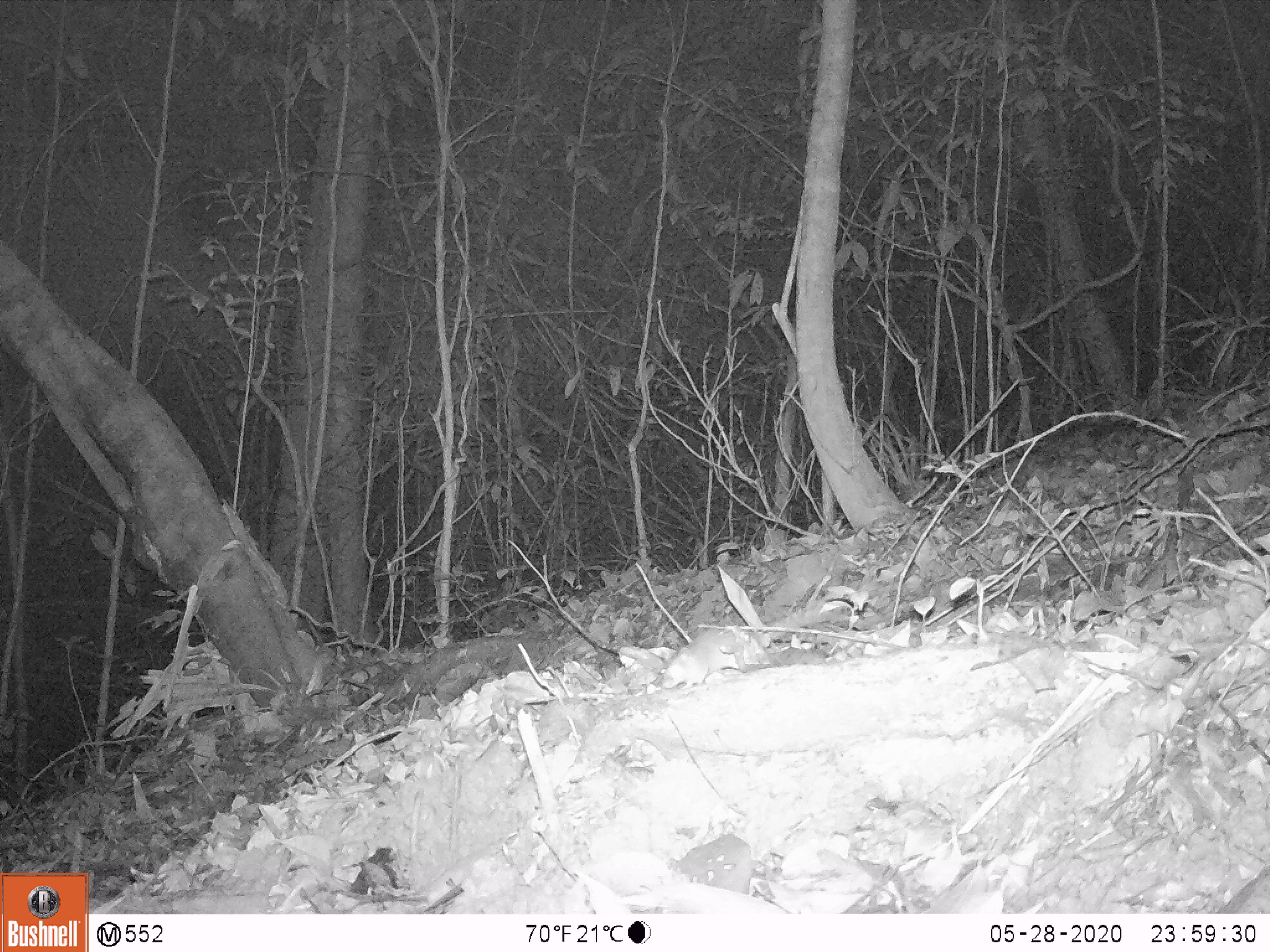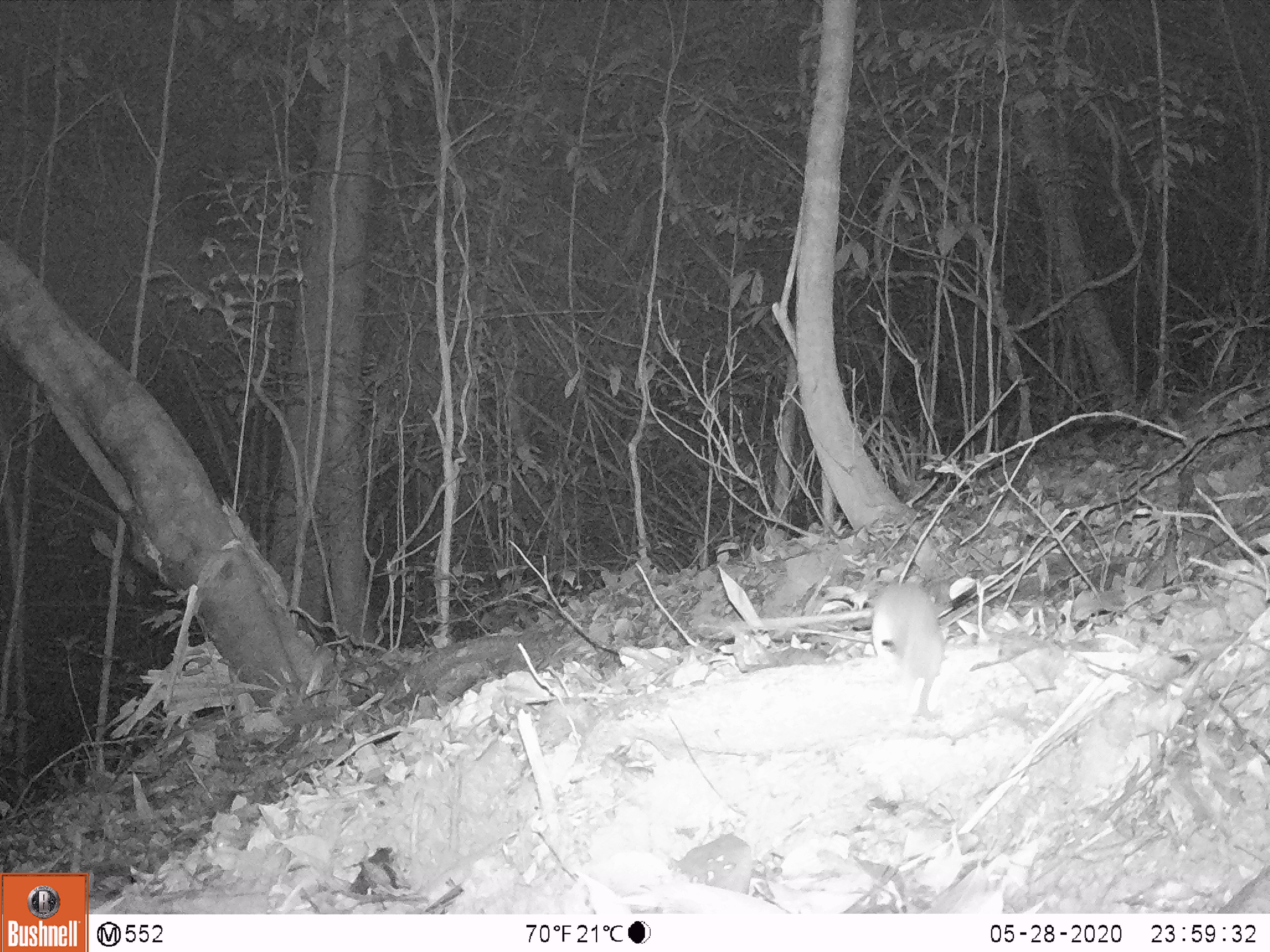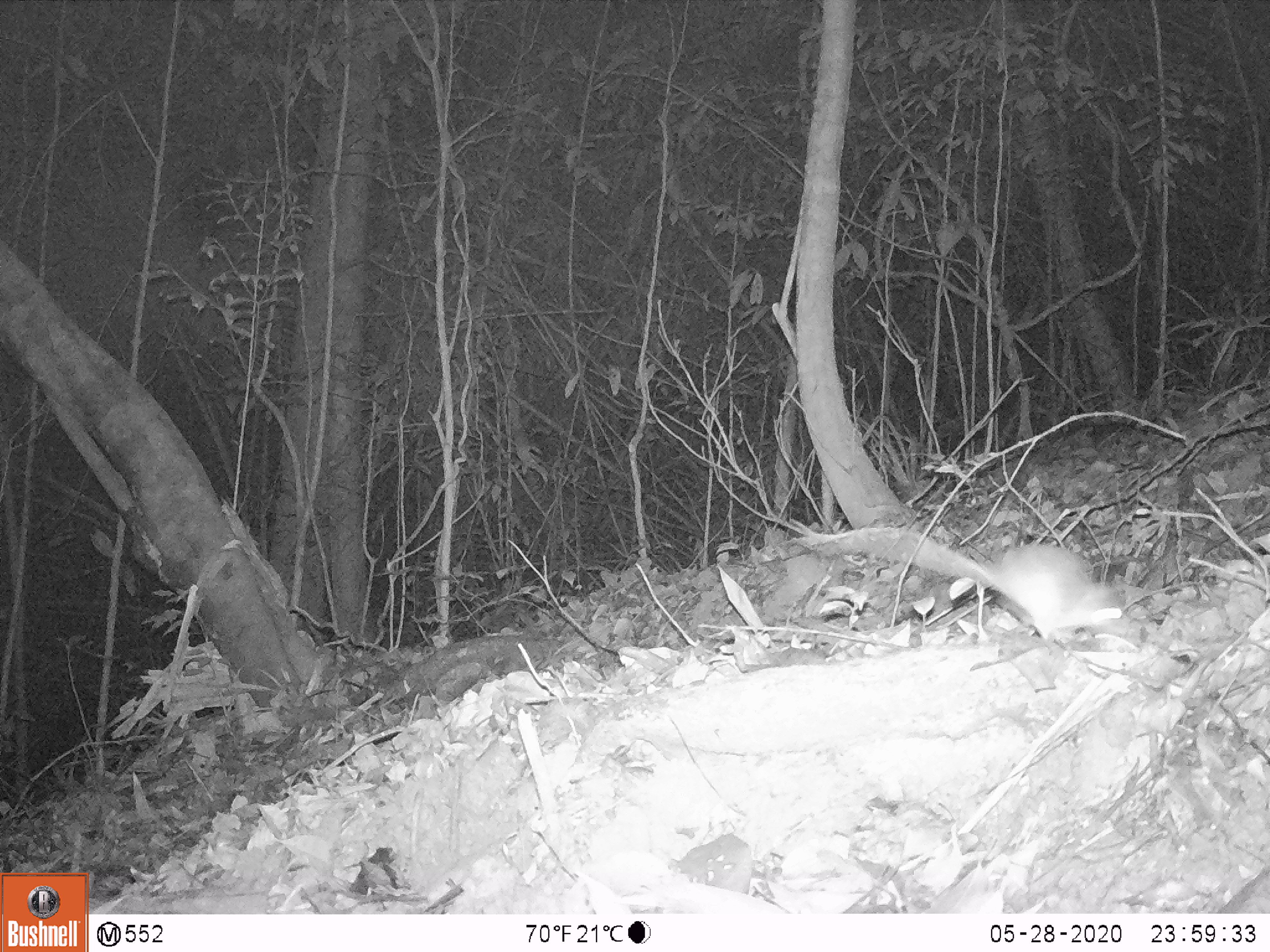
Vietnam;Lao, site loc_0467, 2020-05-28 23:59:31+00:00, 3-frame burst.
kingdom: Animalia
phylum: Chordata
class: Mammalia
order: Rodentia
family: Muridae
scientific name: Muridae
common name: old-world mice and rats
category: unidentified murid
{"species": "unidentified murid (old-world mice and rats) (Muridae)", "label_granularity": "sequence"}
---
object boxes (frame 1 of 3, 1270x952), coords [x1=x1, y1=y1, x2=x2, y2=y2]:
unidentified murid: [x1=659, y1=612, x2=827, y2=689]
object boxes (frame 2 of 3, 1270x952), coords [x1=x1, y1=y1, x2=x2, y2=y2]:
unidentified murid: [x1=867, y1=574, x2=956, y2=746]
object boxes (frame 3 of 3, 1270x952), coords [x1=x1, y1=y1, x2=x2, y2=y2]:
unidentified murid: [x1=809, y1=525, x2=1131, y2=642]